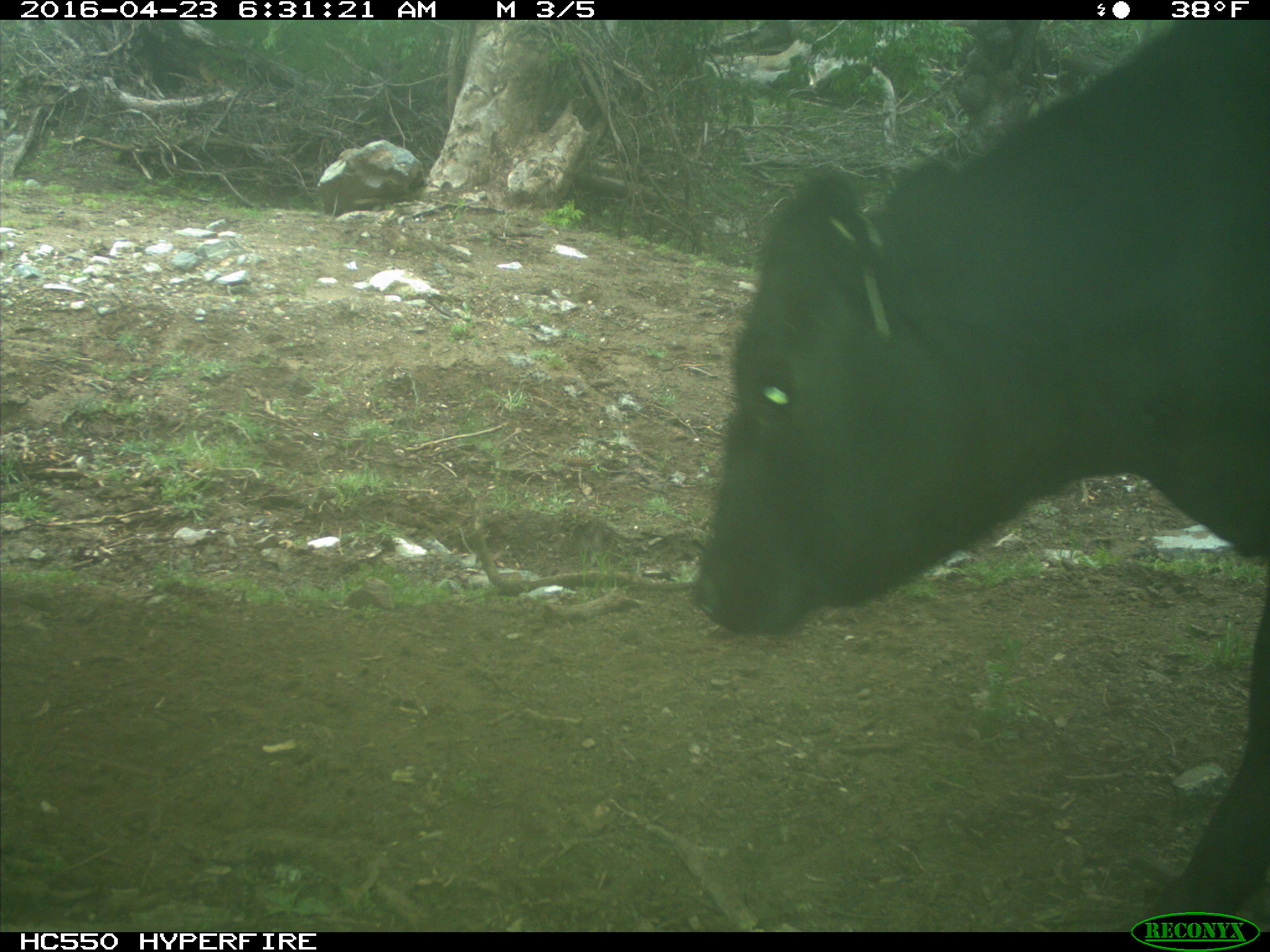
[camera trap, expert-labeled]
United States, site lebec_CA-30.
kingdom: Animalia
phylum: Chordata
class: Mammalia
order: Artiodactyla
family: Bovidae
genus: Bos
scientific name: Bos taurus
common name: domestic cow